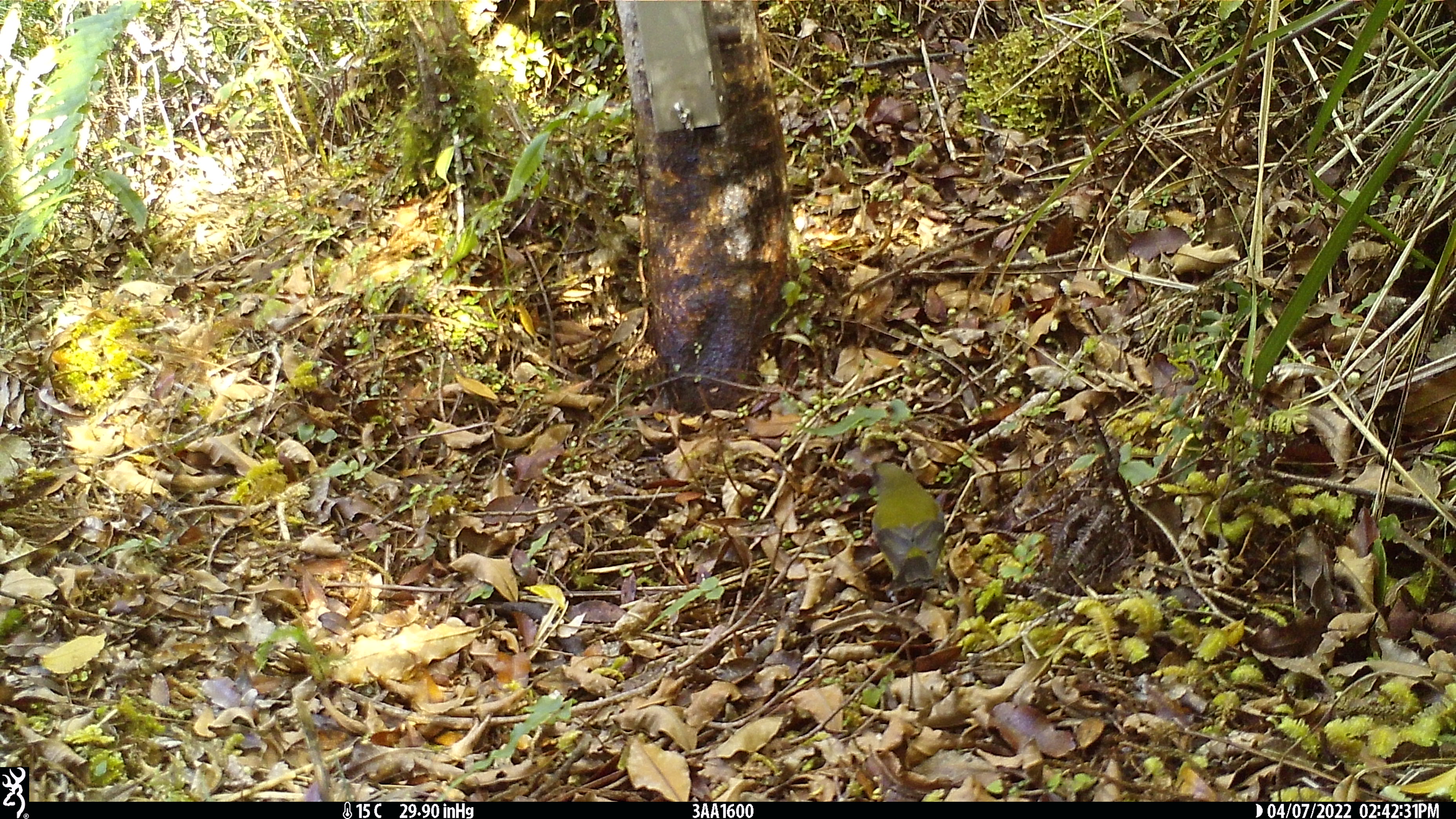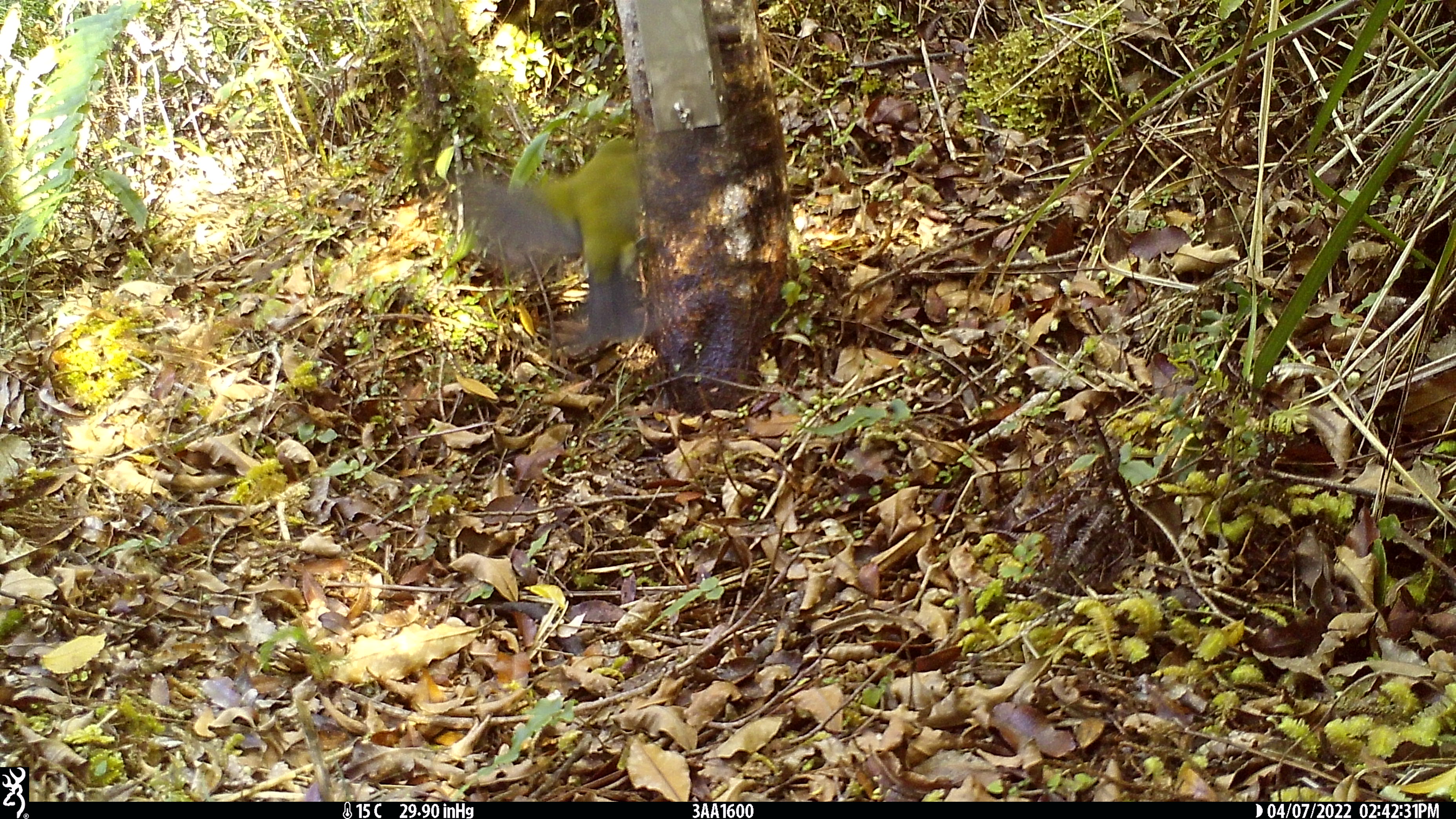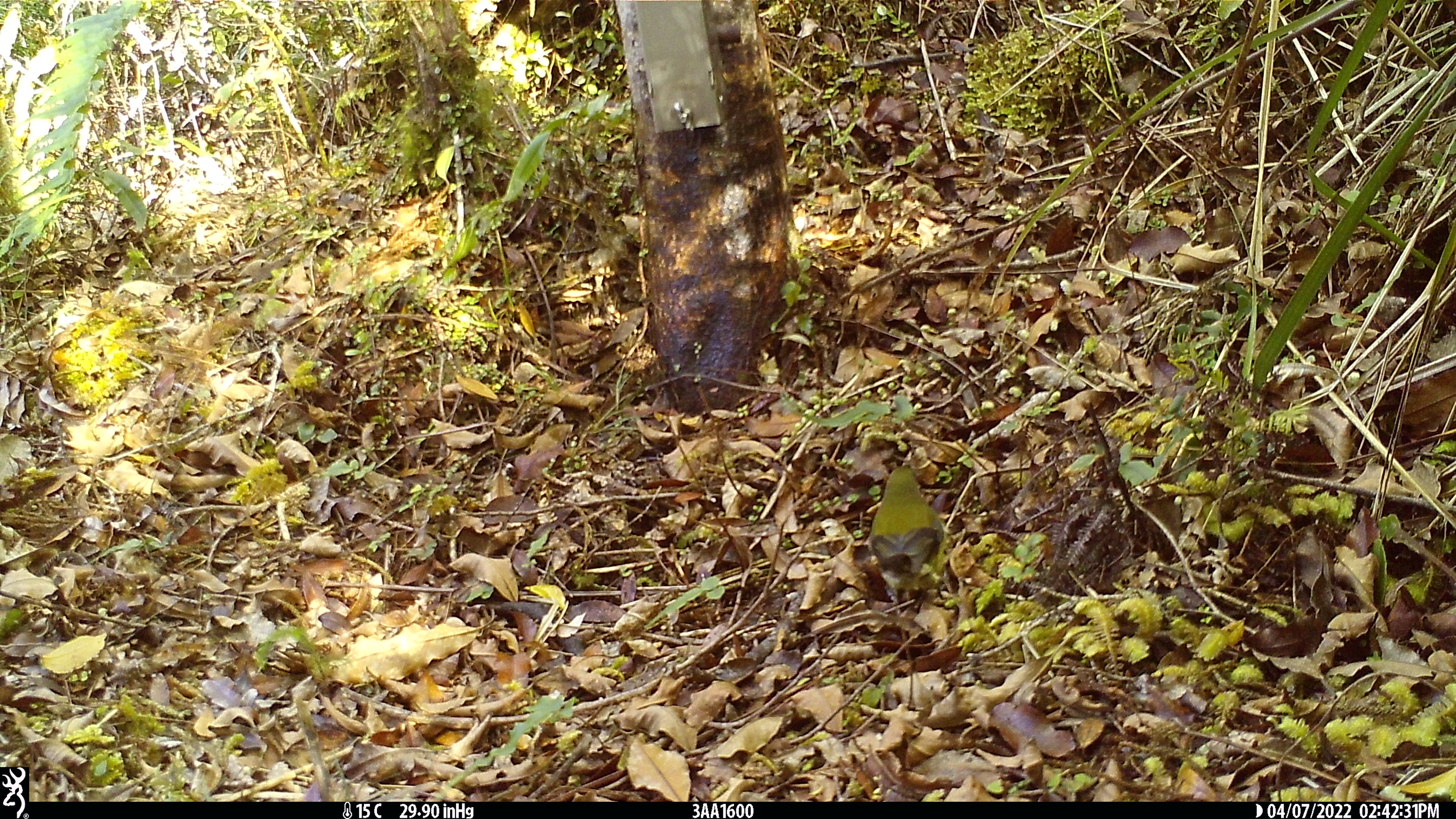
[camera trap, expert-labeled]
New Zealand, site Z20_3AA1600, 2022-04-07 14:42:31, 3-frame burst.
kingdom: Animalia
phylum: Chordata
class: Aves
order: Passeriformes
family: Meliphagidae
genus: Anthornis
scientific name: Anthornis melanura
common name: new zealand bellbird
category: bellbird